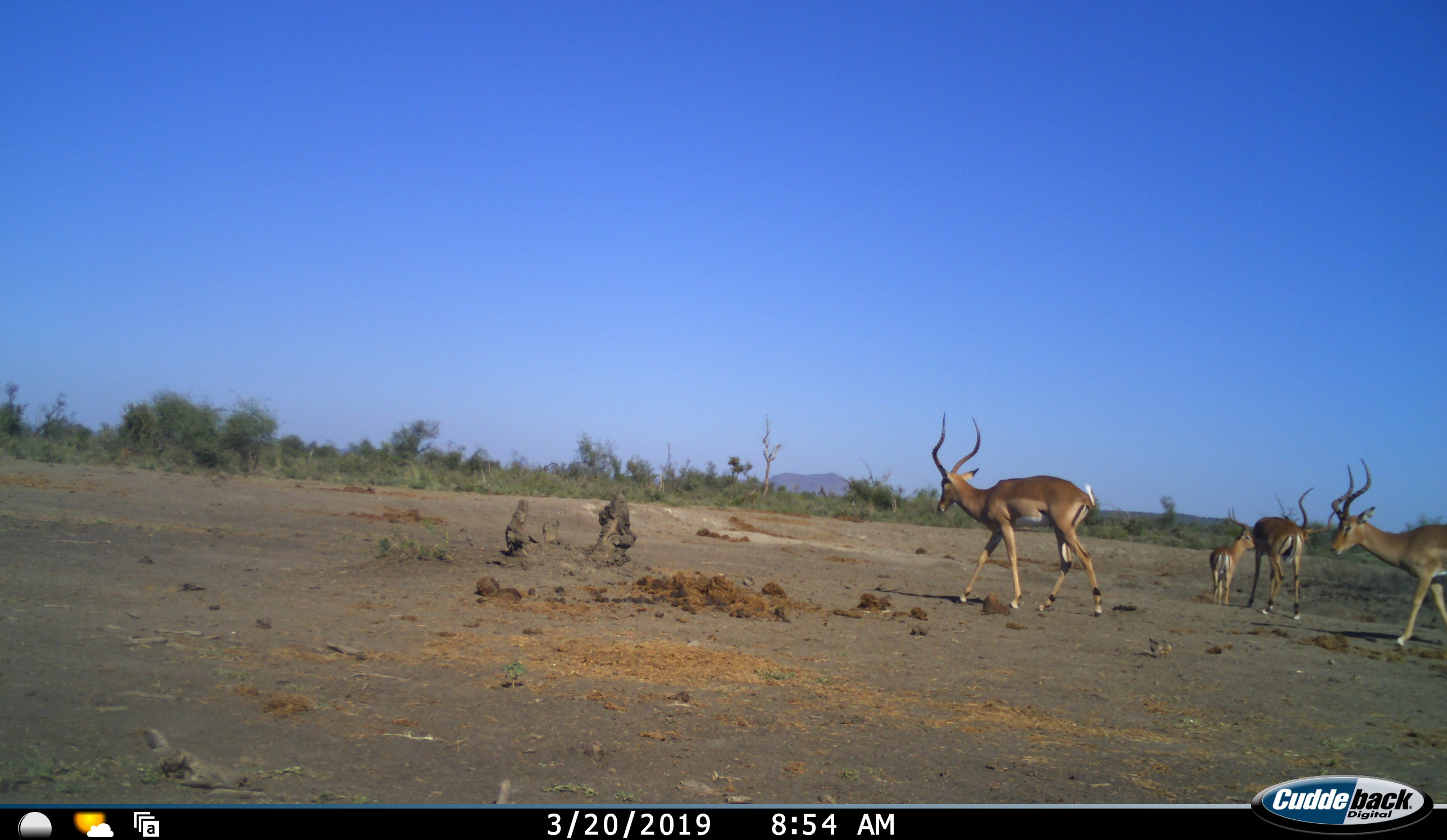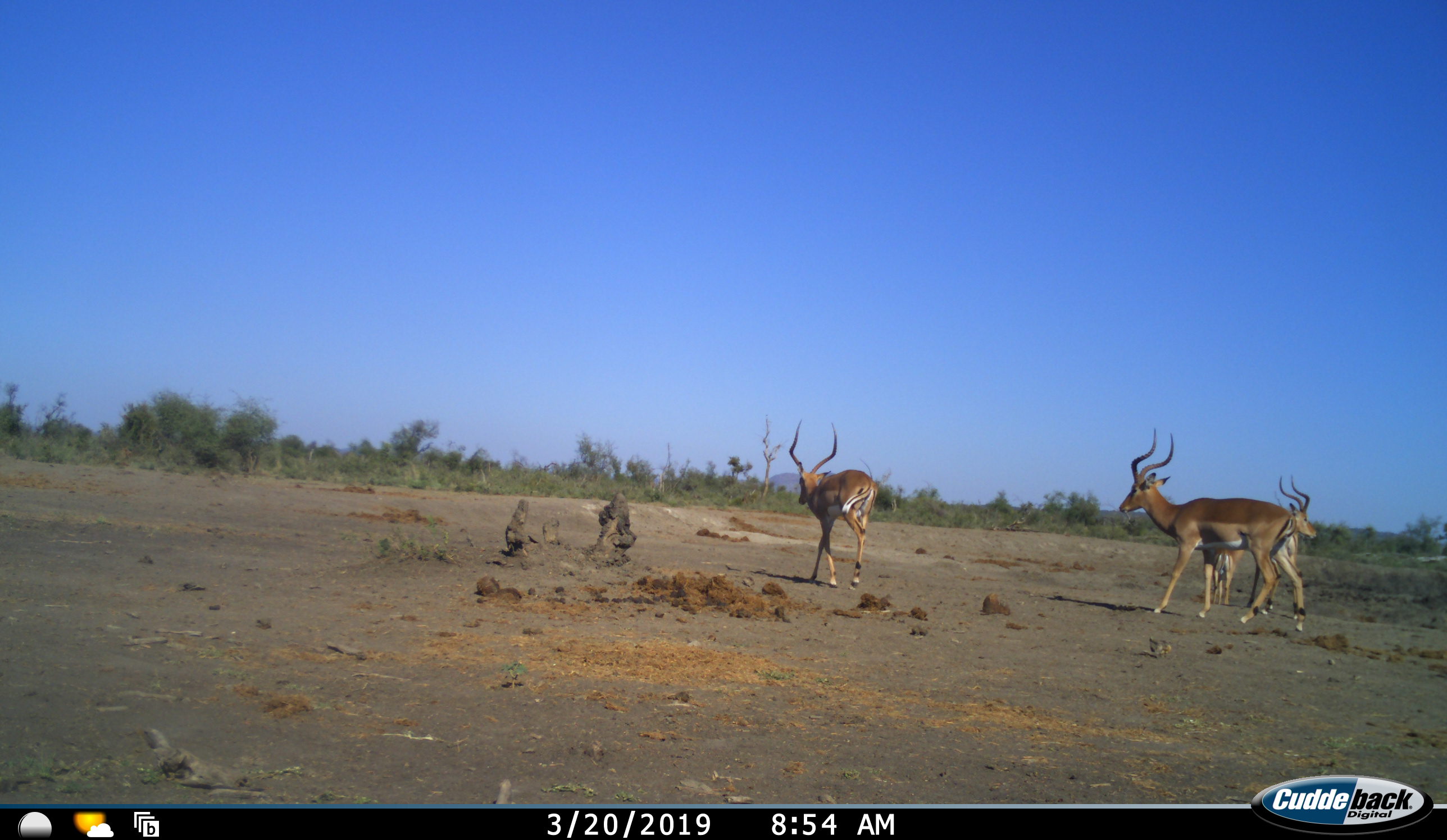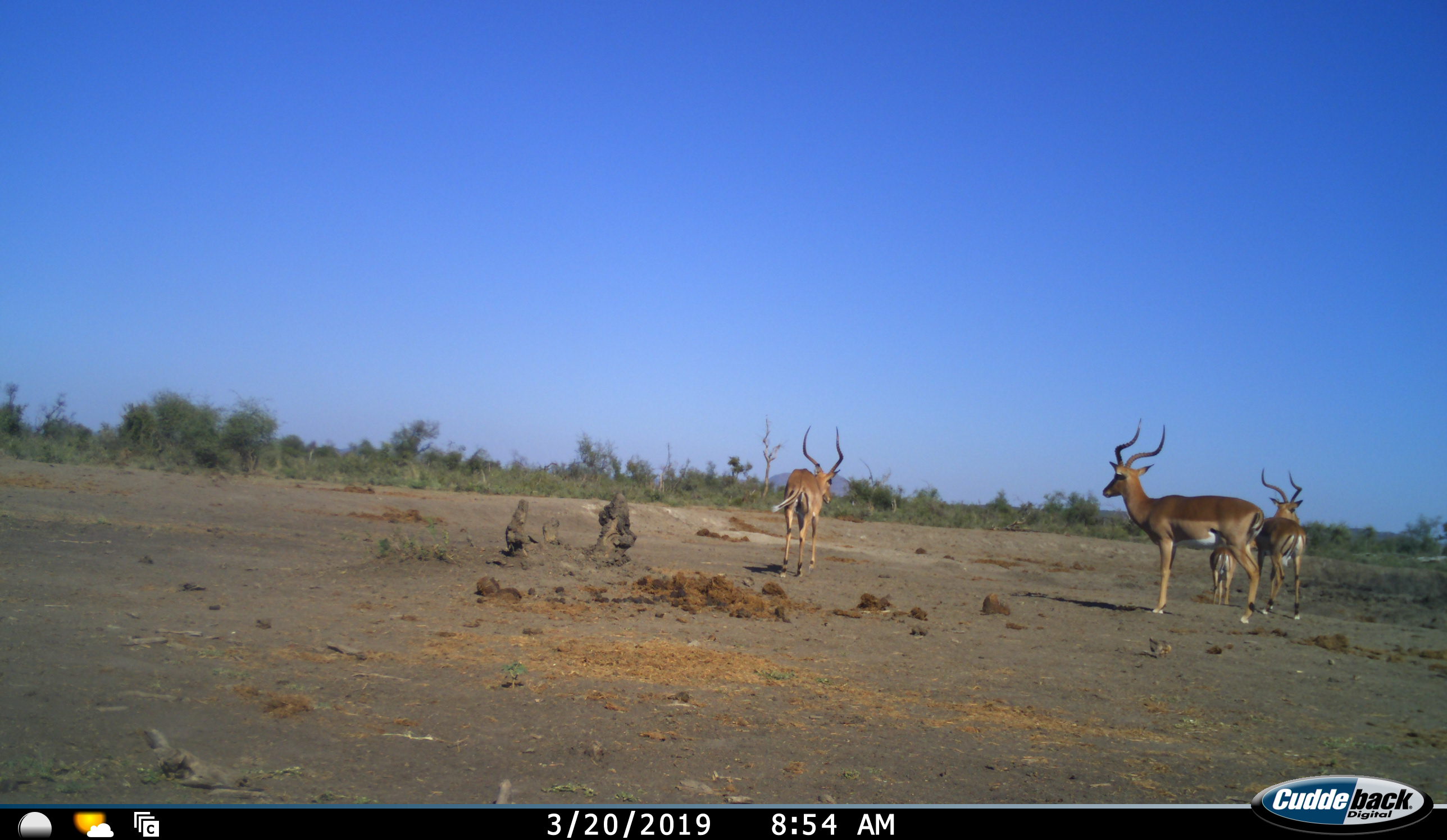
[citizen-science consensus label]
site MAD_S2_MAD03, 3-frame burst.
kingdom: Animalia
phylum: Chordata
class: Mammalia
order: Artiodactyla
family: Bovidae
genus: Aepyceros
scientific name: Aepyceros melampus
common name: impala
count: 4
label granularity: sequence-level